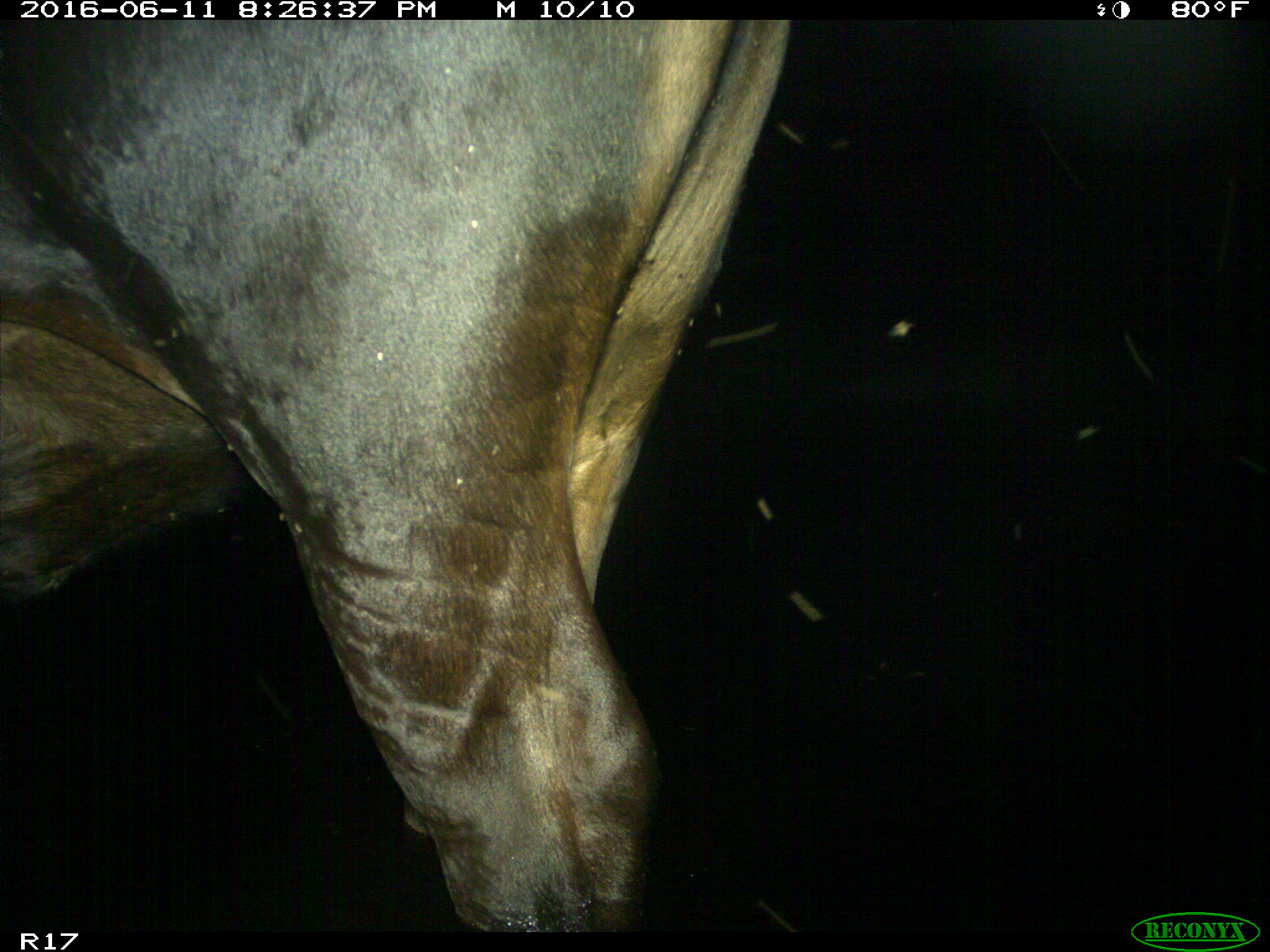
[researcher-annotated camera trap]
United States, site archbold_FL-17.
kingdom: Animalia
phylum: Chordata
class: Mammalia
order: Artiodactyla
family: Bovidae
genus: Bos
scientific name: Bos taurus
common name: domestic cow